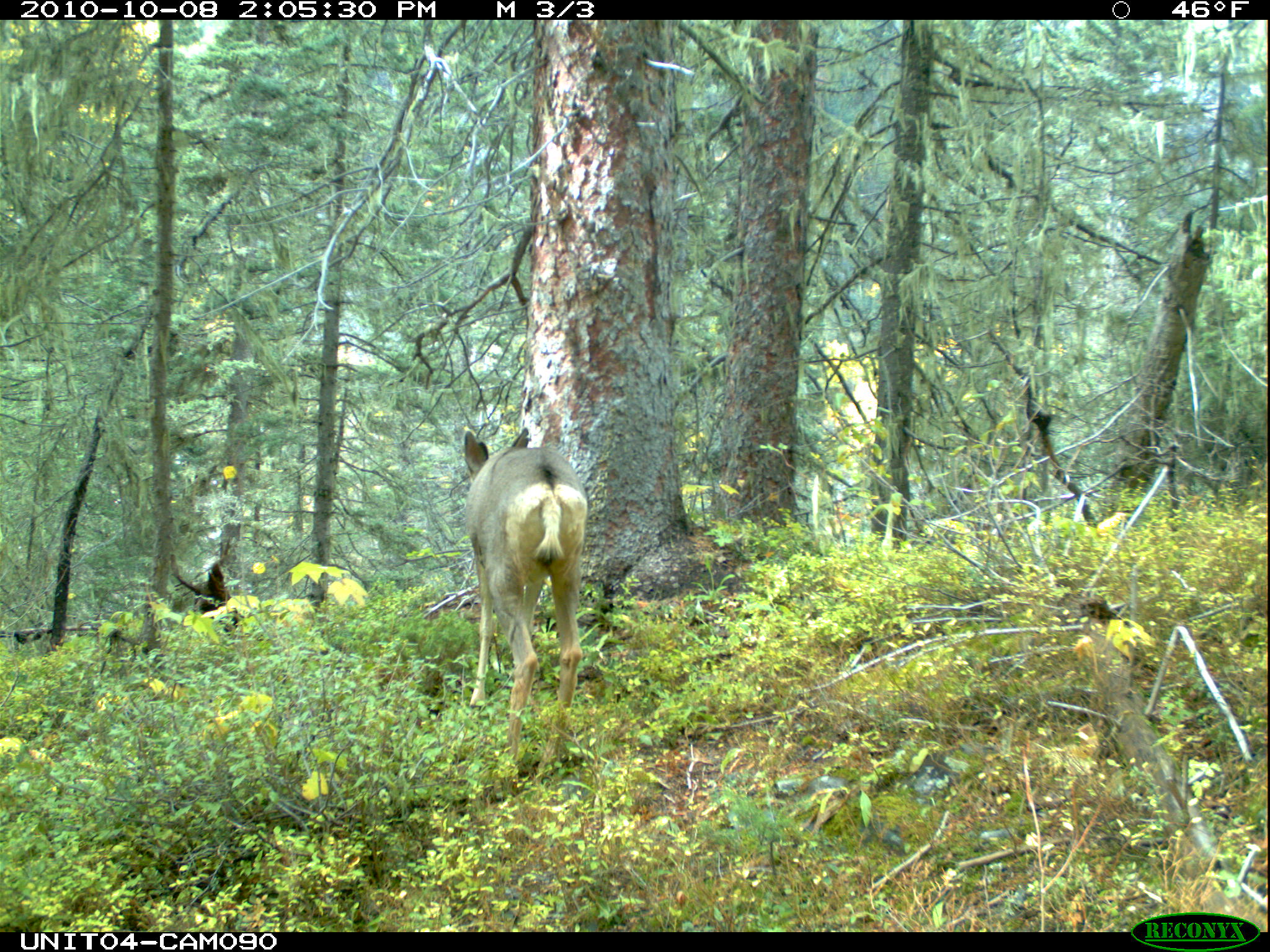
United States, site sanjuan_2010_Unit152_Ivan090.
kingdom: Animalia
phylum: Chordata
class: Mammalia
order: Artiodactyla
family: Cervidae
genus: Odocoileus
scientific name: Odocoileus hemionus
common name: mule deer